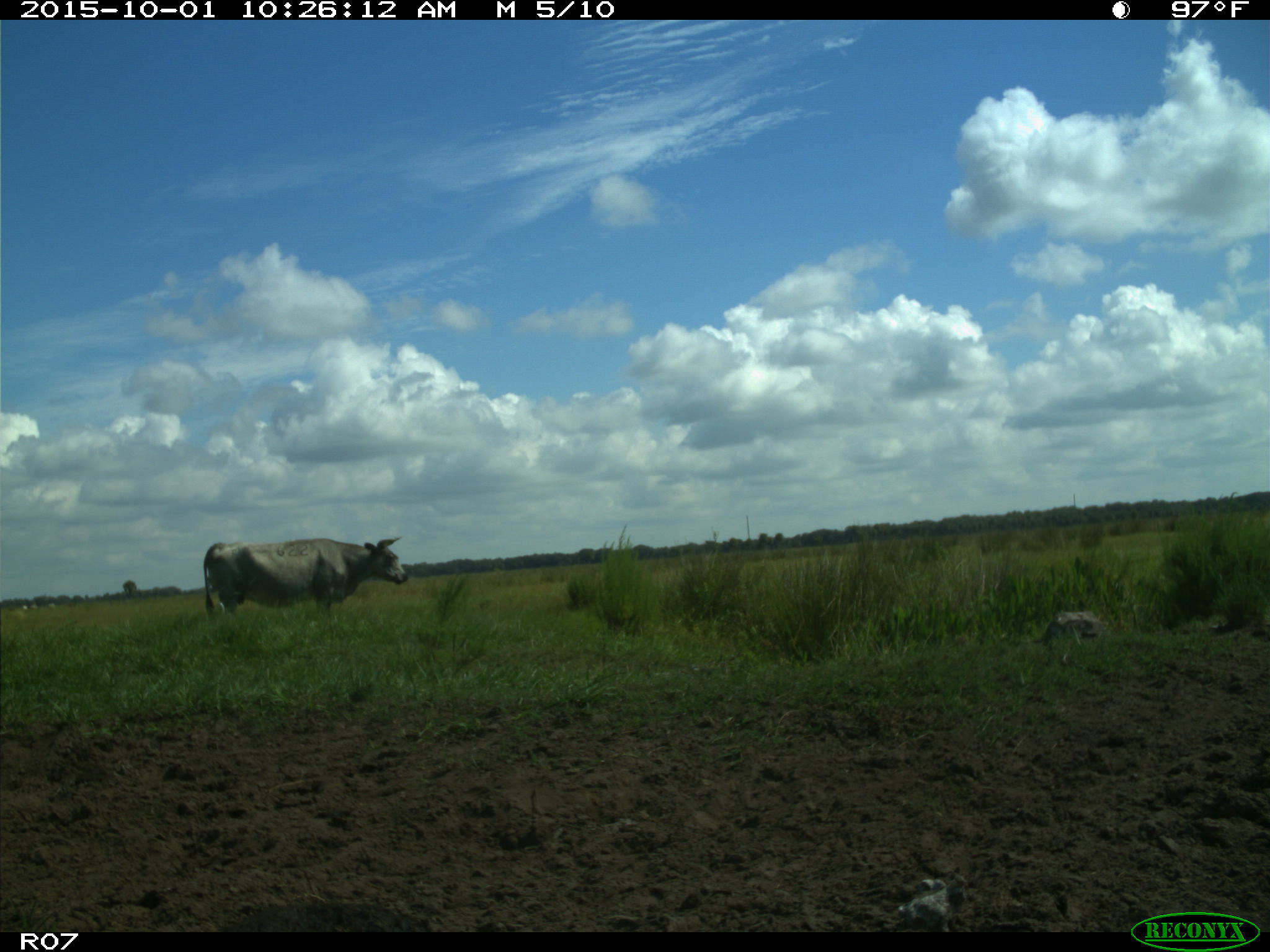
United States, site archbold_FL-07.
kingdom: Animalia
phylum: Chordata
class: Mammalia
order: Artiodactyla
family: Bovidae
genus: Bos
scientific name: Bos taurus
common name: domestic cow